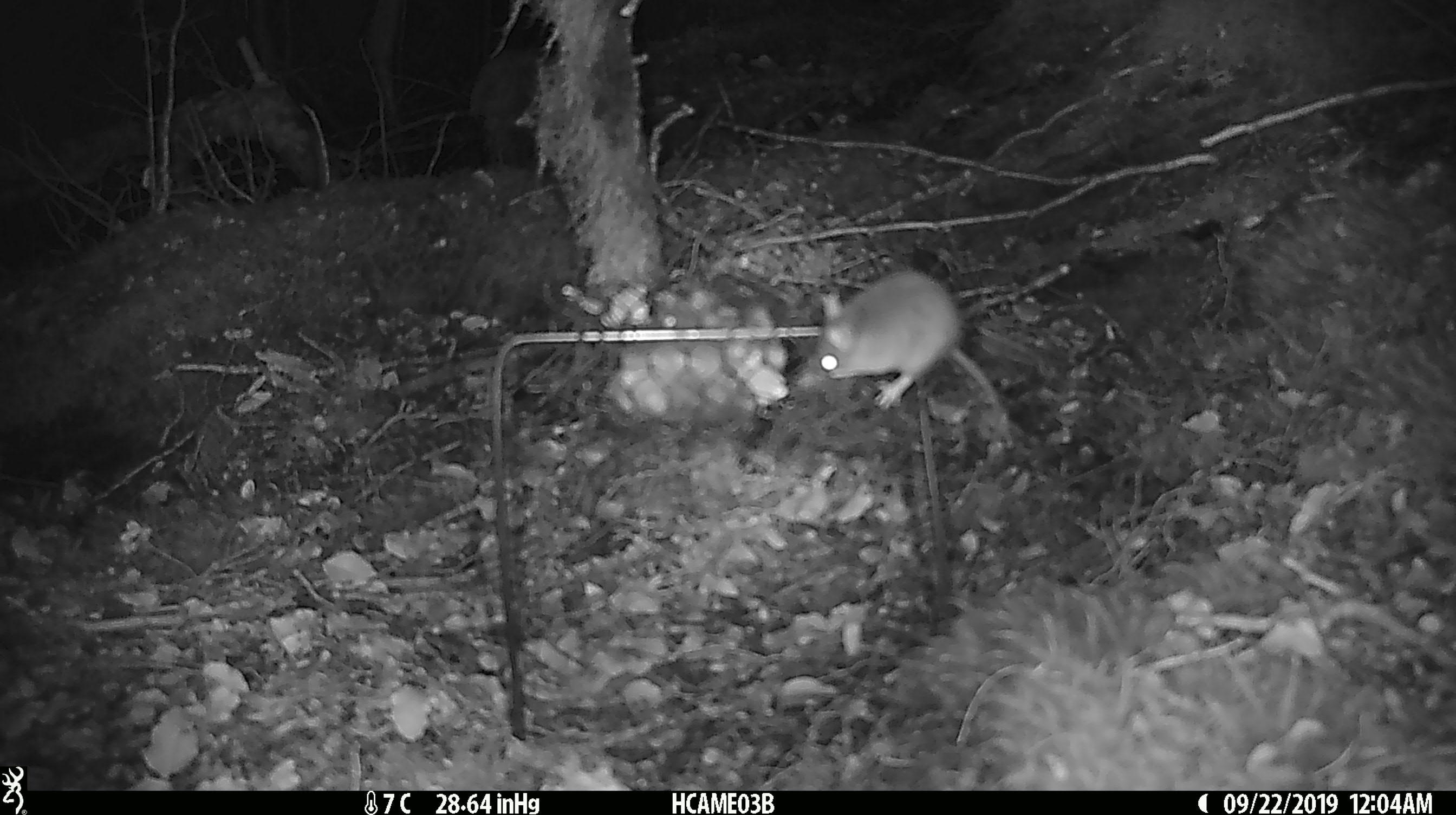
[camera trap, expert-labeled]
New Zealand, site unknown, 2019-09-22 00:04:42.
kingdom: Animalia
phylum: Chordata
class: Mammalia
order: Rodentia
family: Muridae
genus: Mus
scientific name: Mus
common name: mouse